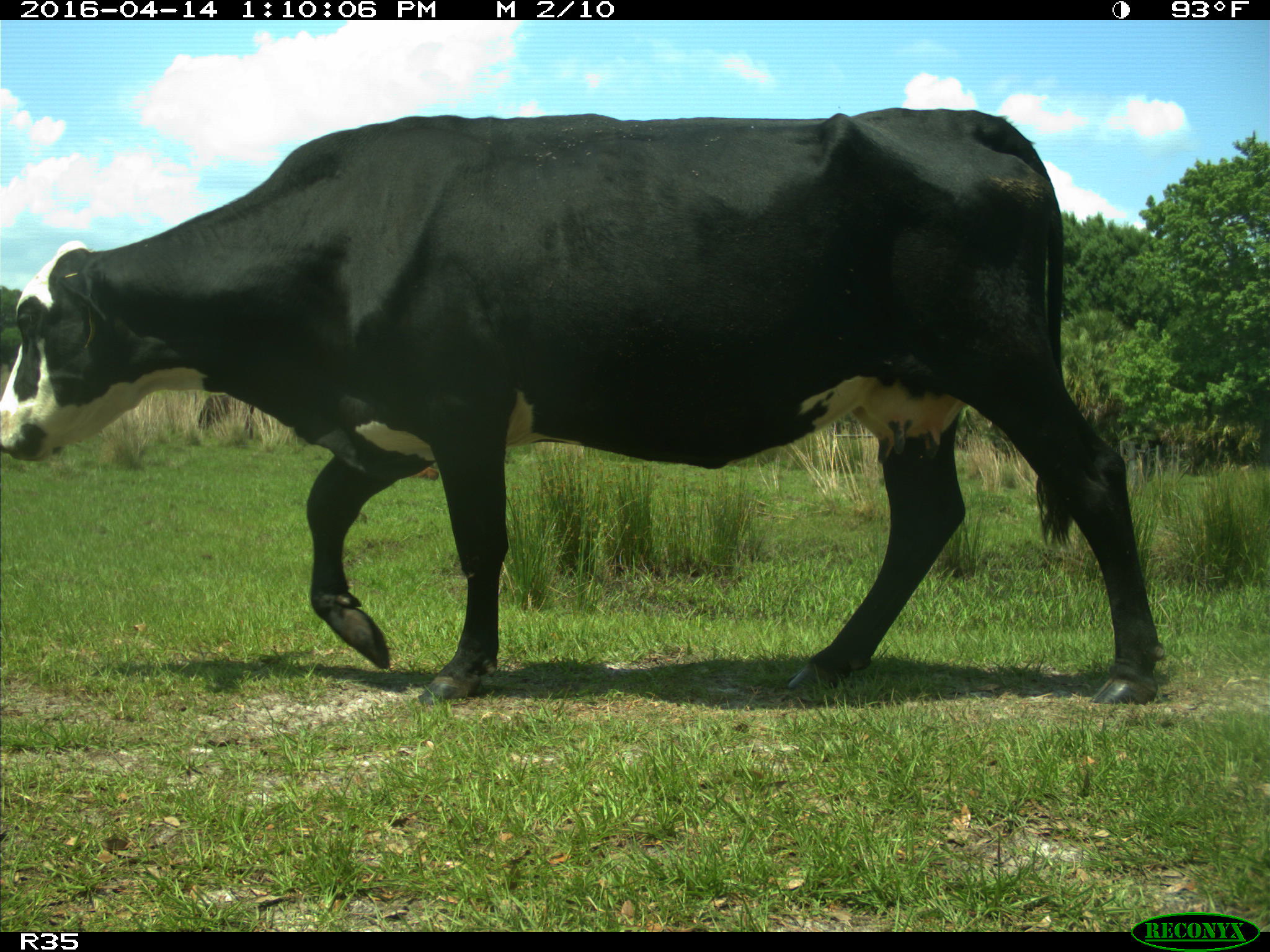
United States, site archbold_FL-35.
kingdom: Animalia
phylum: Chordata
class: Mammalia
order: Artiodactyla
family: Bovidae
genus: Bos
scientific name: Bos taurus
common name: domestic cow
Bos taurus (domestic cow).